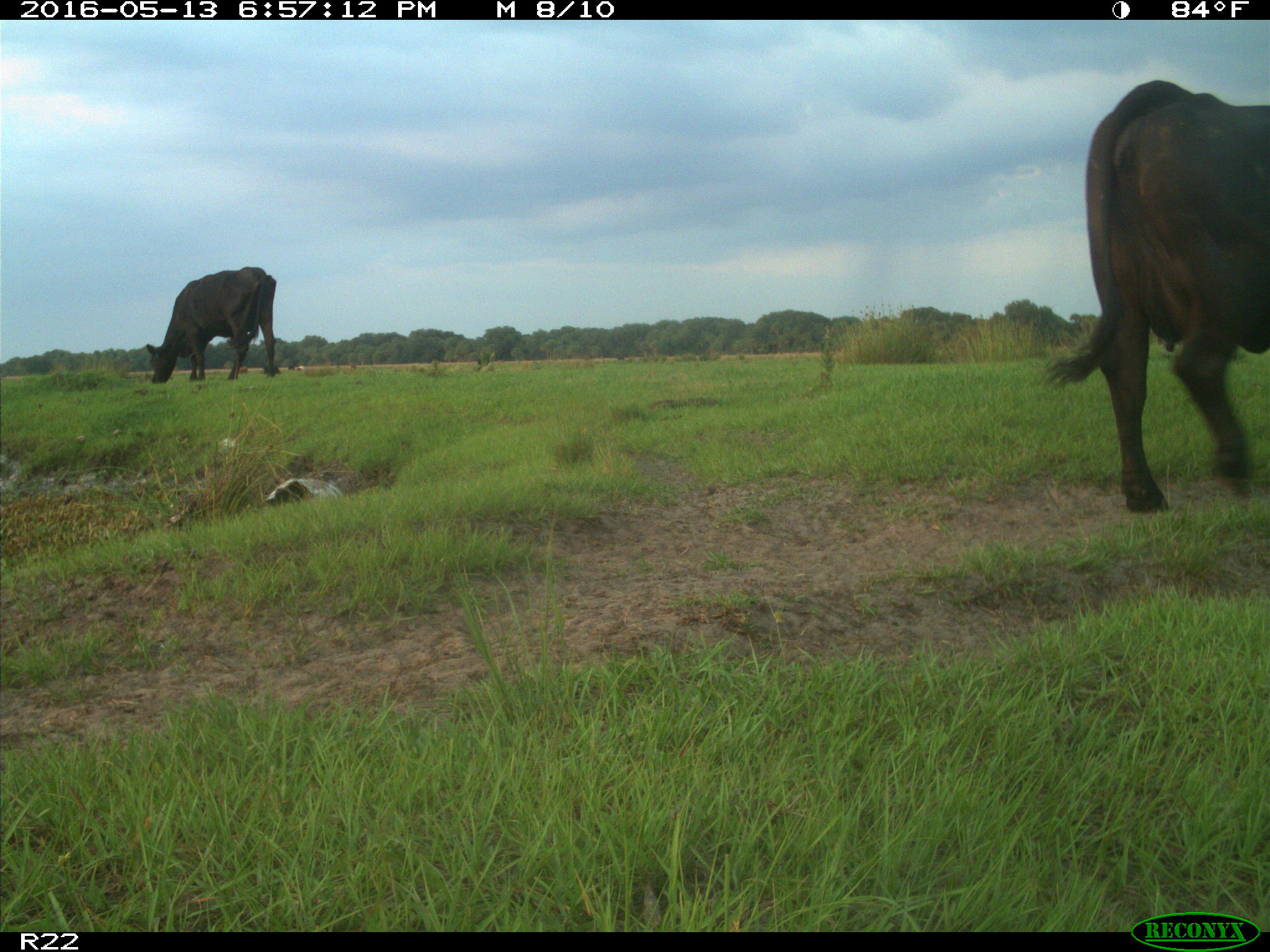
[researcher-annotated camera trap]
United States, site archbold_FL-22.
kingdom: Animalia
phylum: Chordata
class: Mammalia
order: Artiodactyla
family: Bovidae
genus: Bos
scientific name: Bos taurus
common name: domestic cow